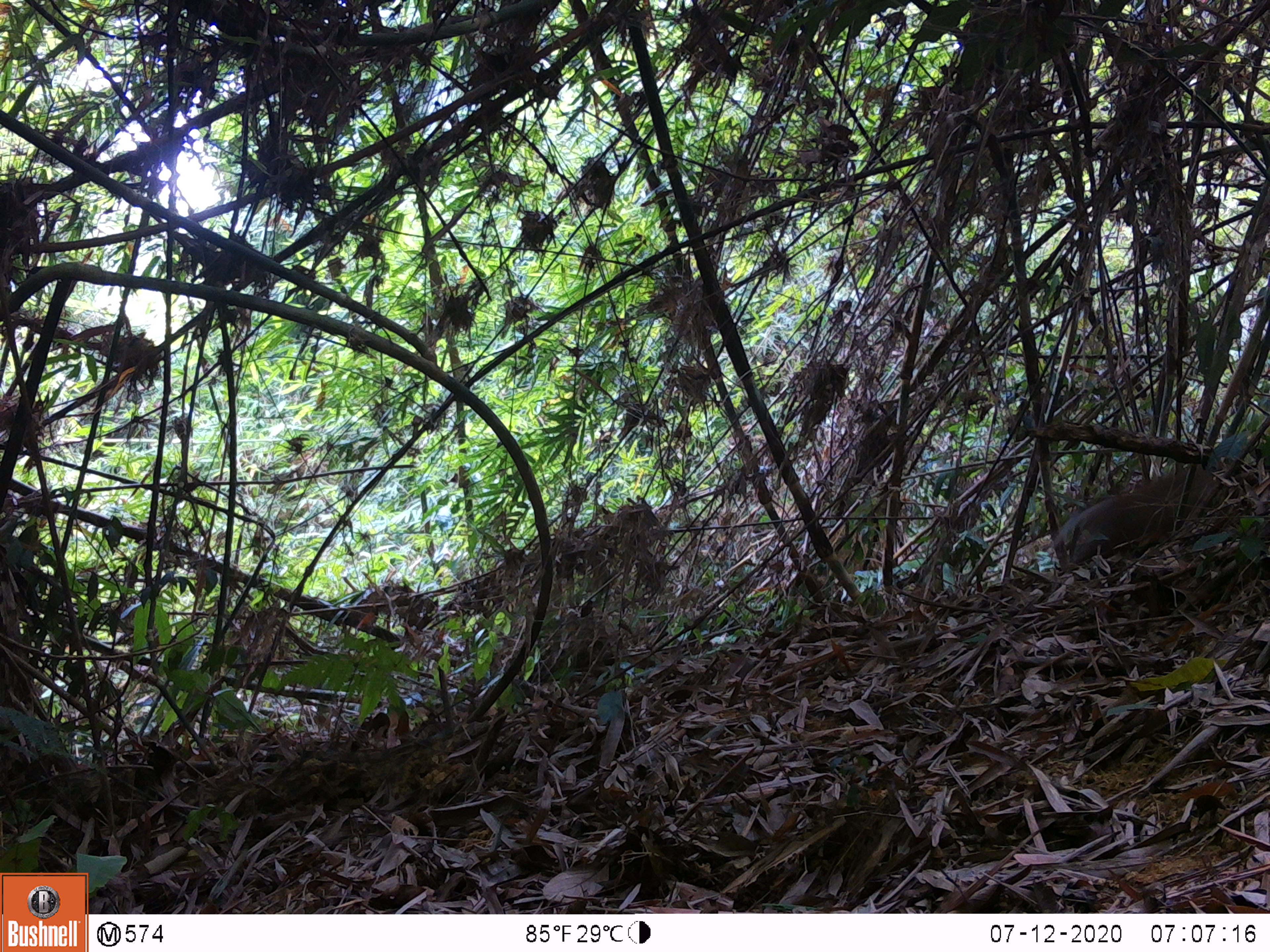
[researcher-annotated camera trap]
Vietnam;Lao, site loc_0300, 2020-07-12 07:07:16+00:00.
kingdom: Animalia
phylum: Chordata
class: Mammalia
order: Artiodactyla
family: Cervidae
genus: Muntiacus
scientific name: Muntiacus rooseveltorum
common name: roosevelt's muntjac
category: roosevelts muntjac group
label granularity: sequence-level